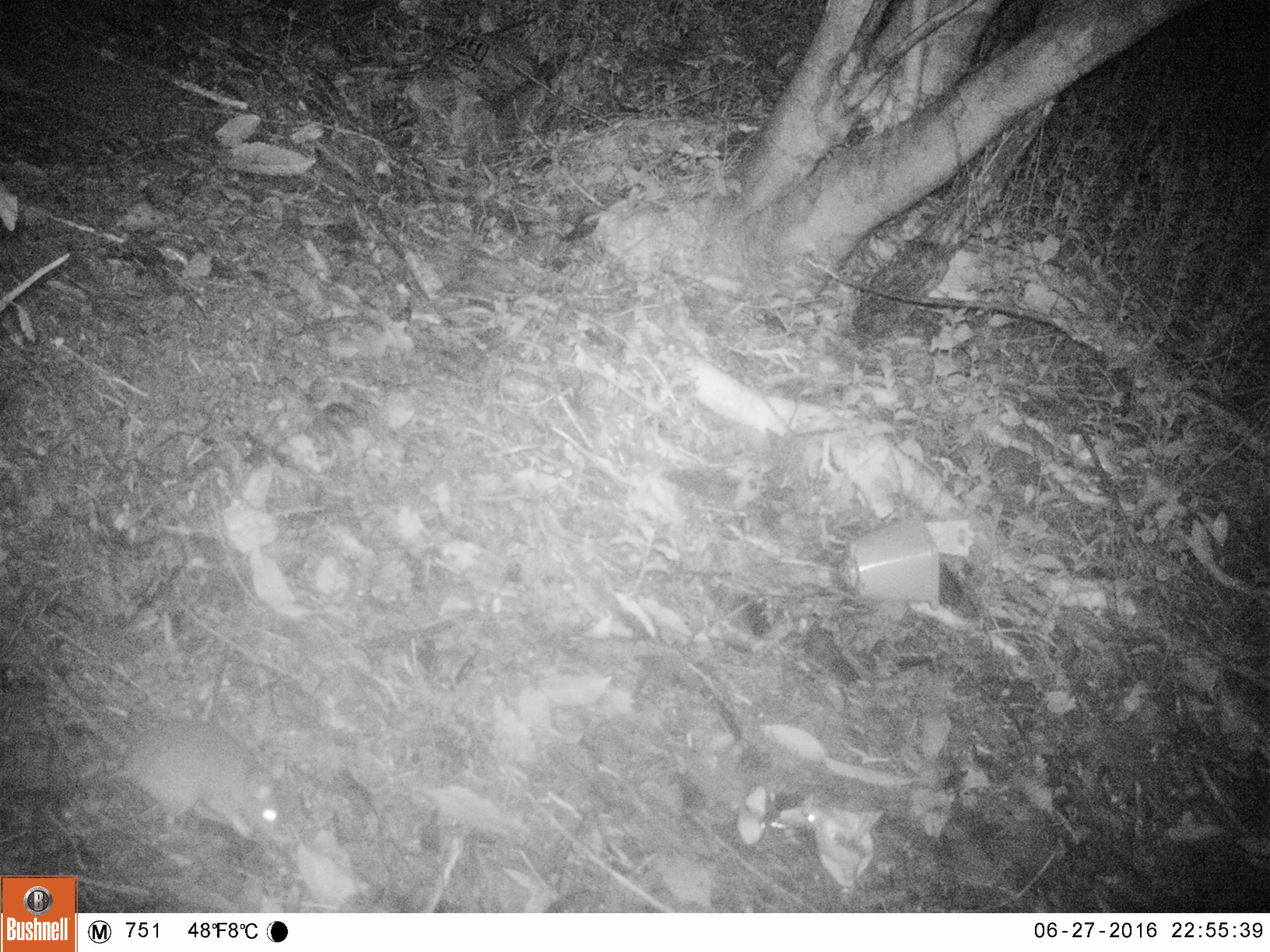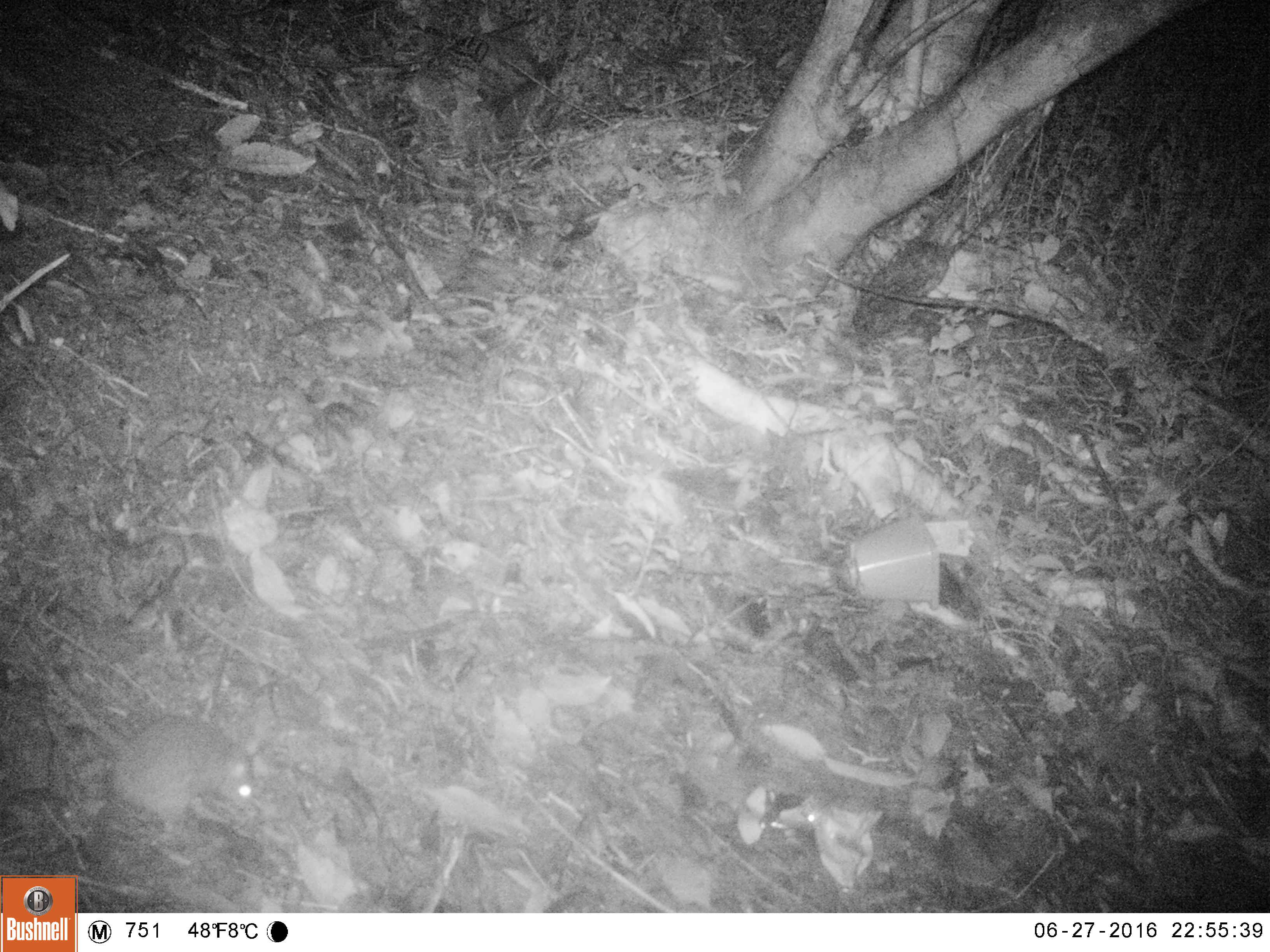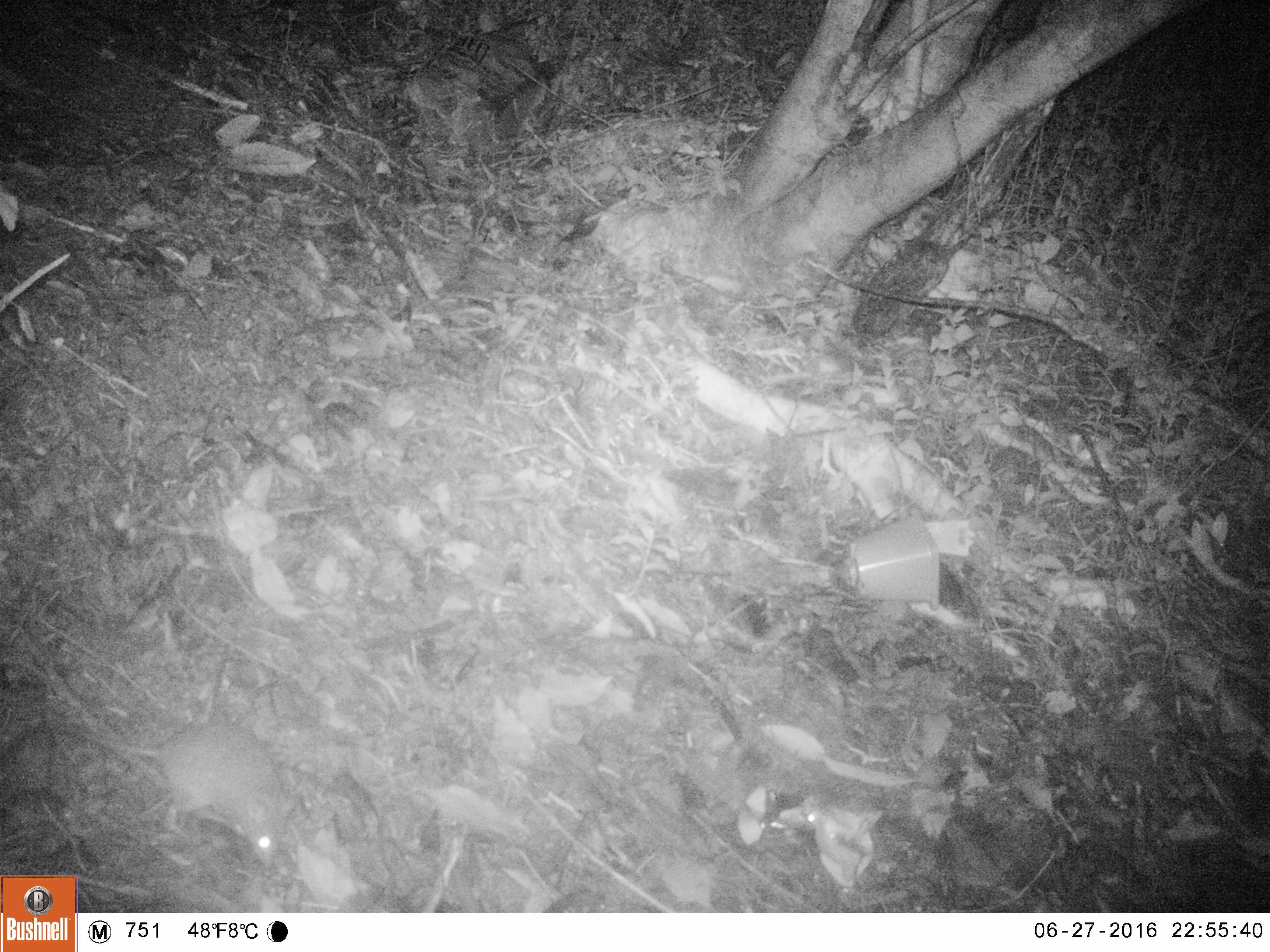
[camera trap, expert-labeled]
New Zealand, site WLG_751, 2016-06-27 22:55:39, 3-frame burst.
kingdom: Animalia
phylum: Chordata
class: Mammalia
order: Rodentia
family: Muridae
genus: Rattus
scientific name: Rattus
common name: rat